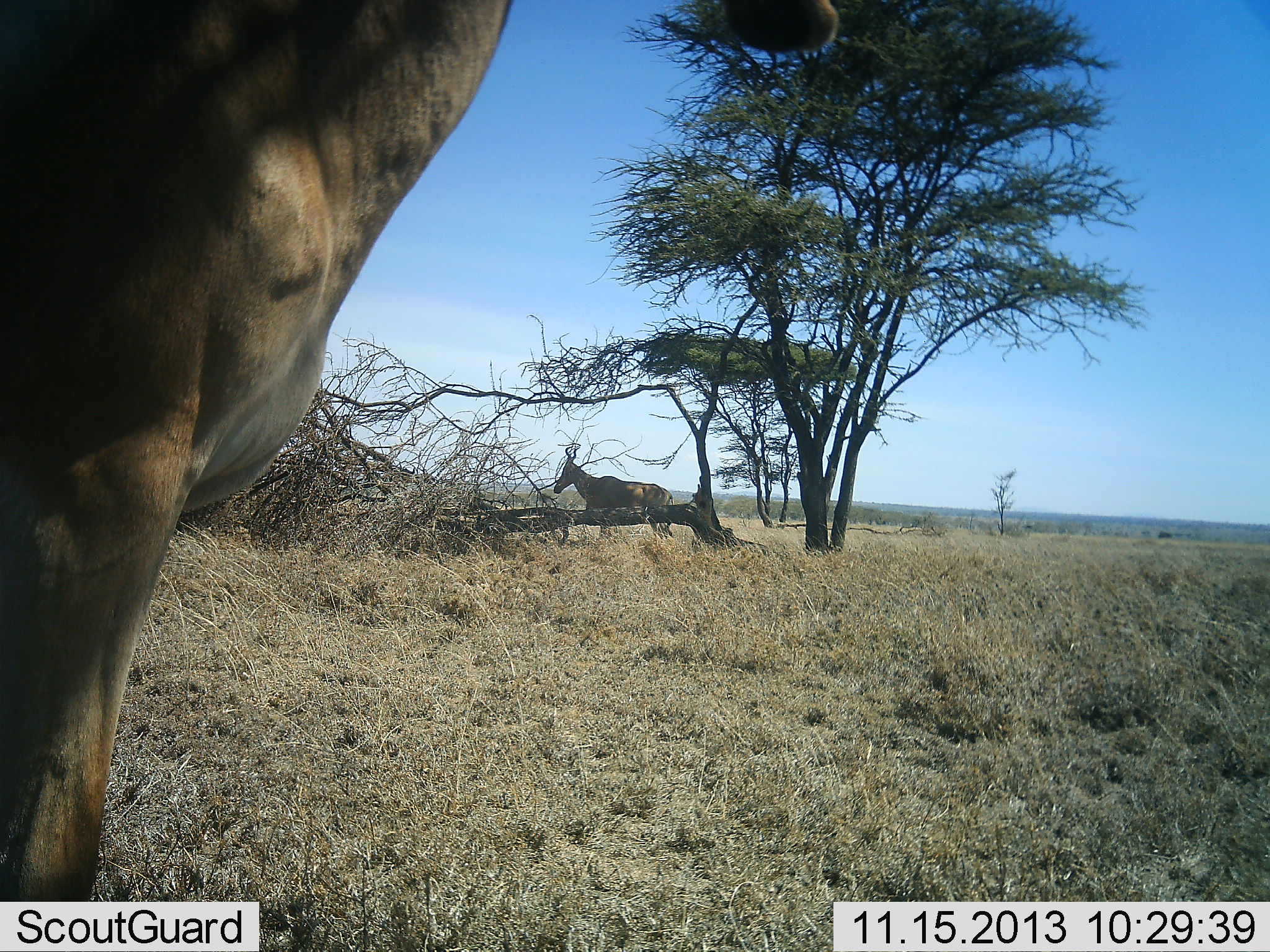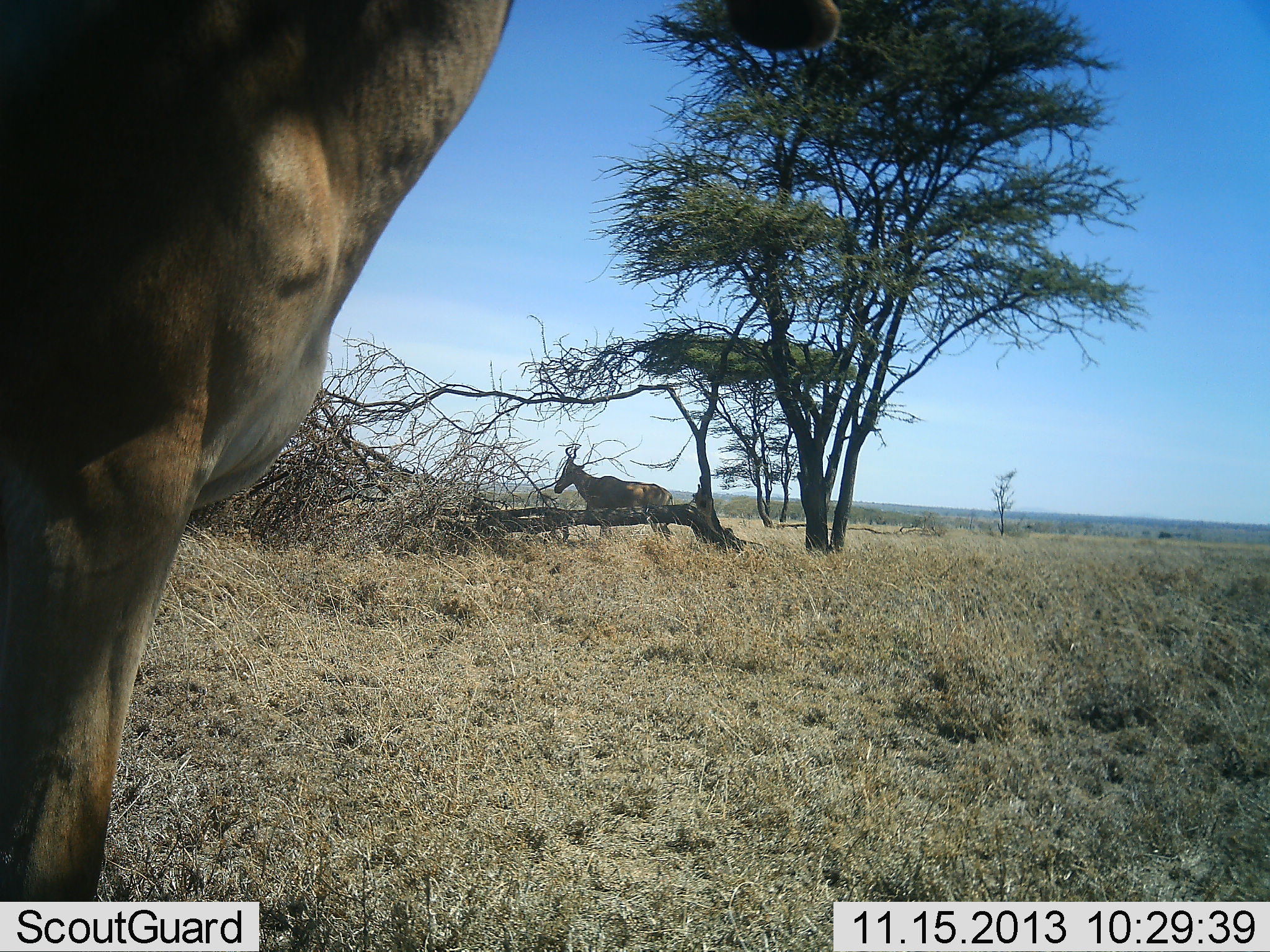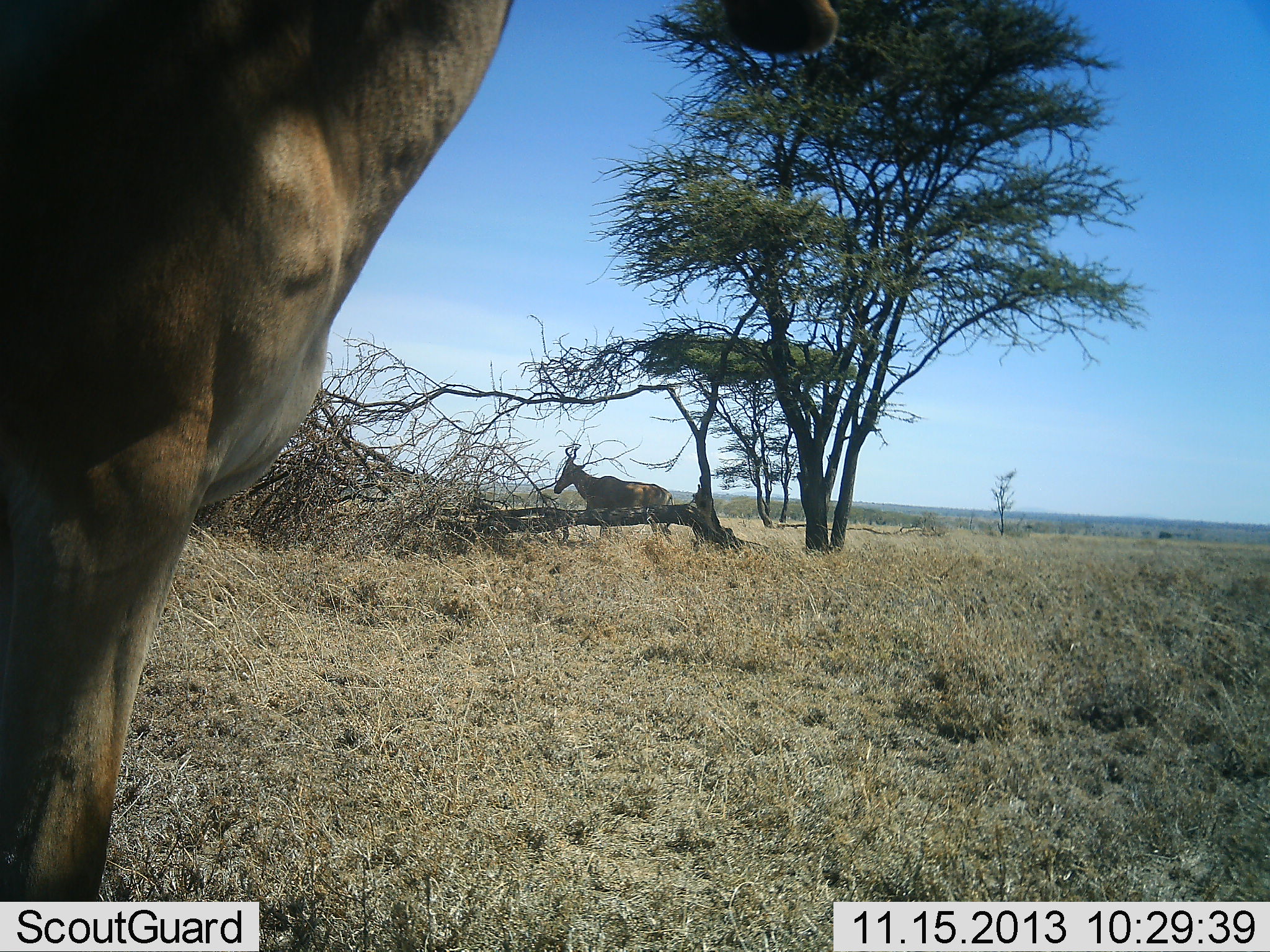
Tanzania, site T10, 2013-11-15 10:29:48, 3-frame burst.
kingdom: Animalia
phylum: Chordata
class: Mammalia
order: Artiodactyla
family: Bovidae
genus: Alcelaphus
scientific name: Alcelaphus buselaphus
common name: hartebeest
Hartebeest (Alcelaphus buselaphus), count 2. Behavior (volunteer vote fractions): standing 94%, resting 6%, moving 12%, interacting 0%. Young present (vote fraction): 0%. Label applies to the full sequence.